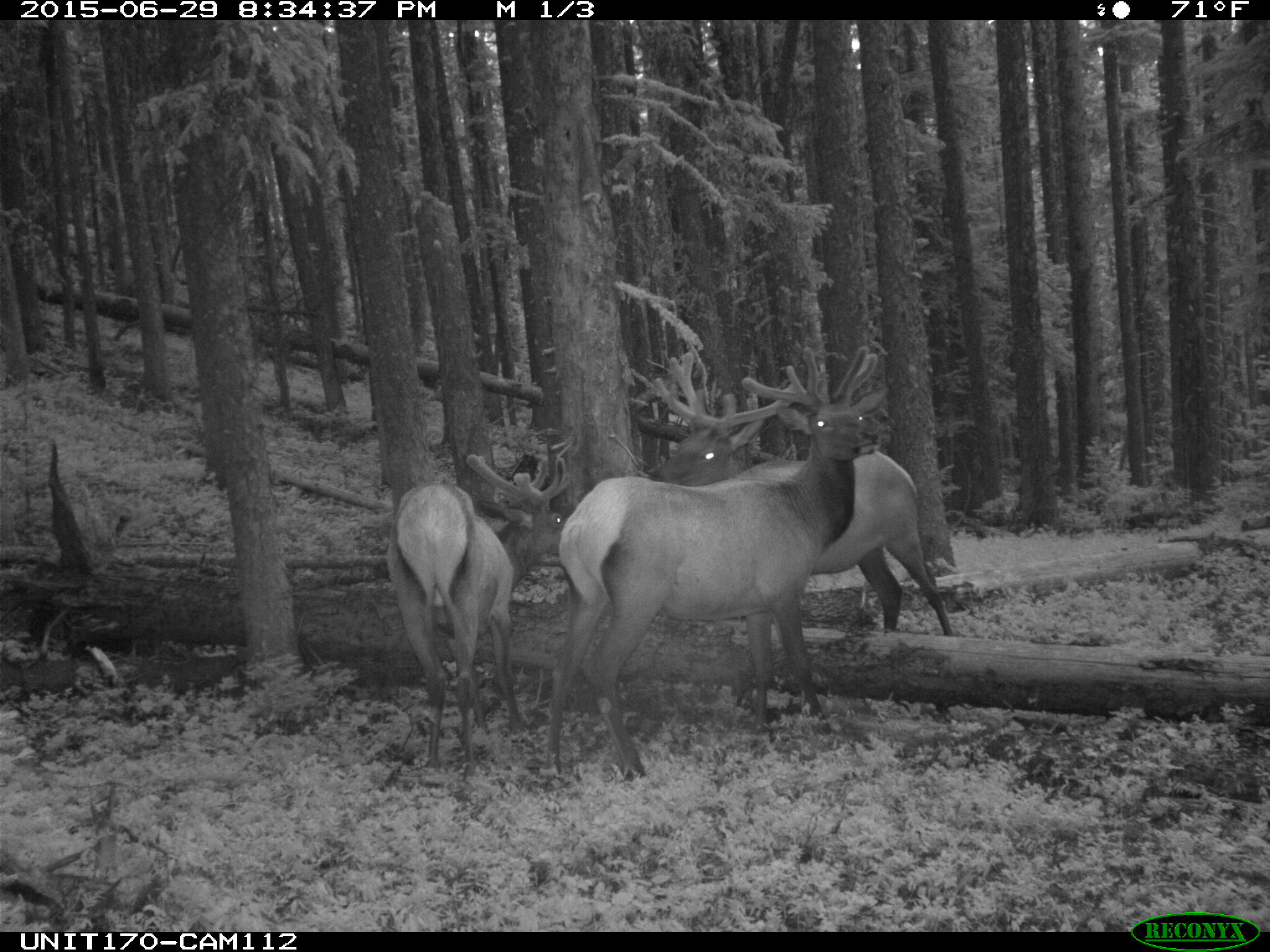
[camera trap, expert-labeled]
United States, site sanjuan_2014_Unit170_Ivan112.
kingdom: Animalia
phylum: Chordata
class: Mammalia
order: Artiodactyla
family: Cervidae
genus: Cervus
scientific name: Cervus elaphus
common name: red deer